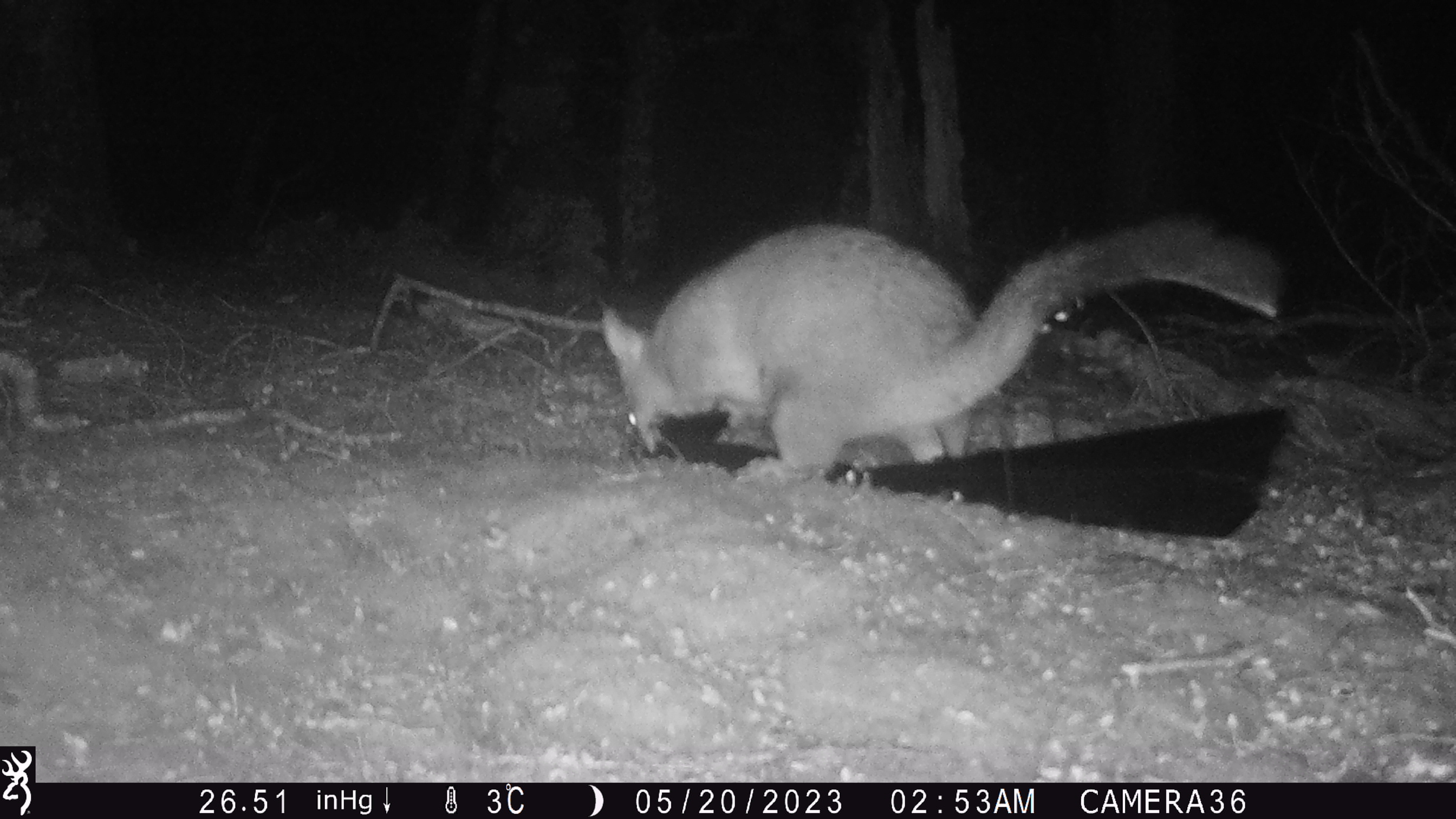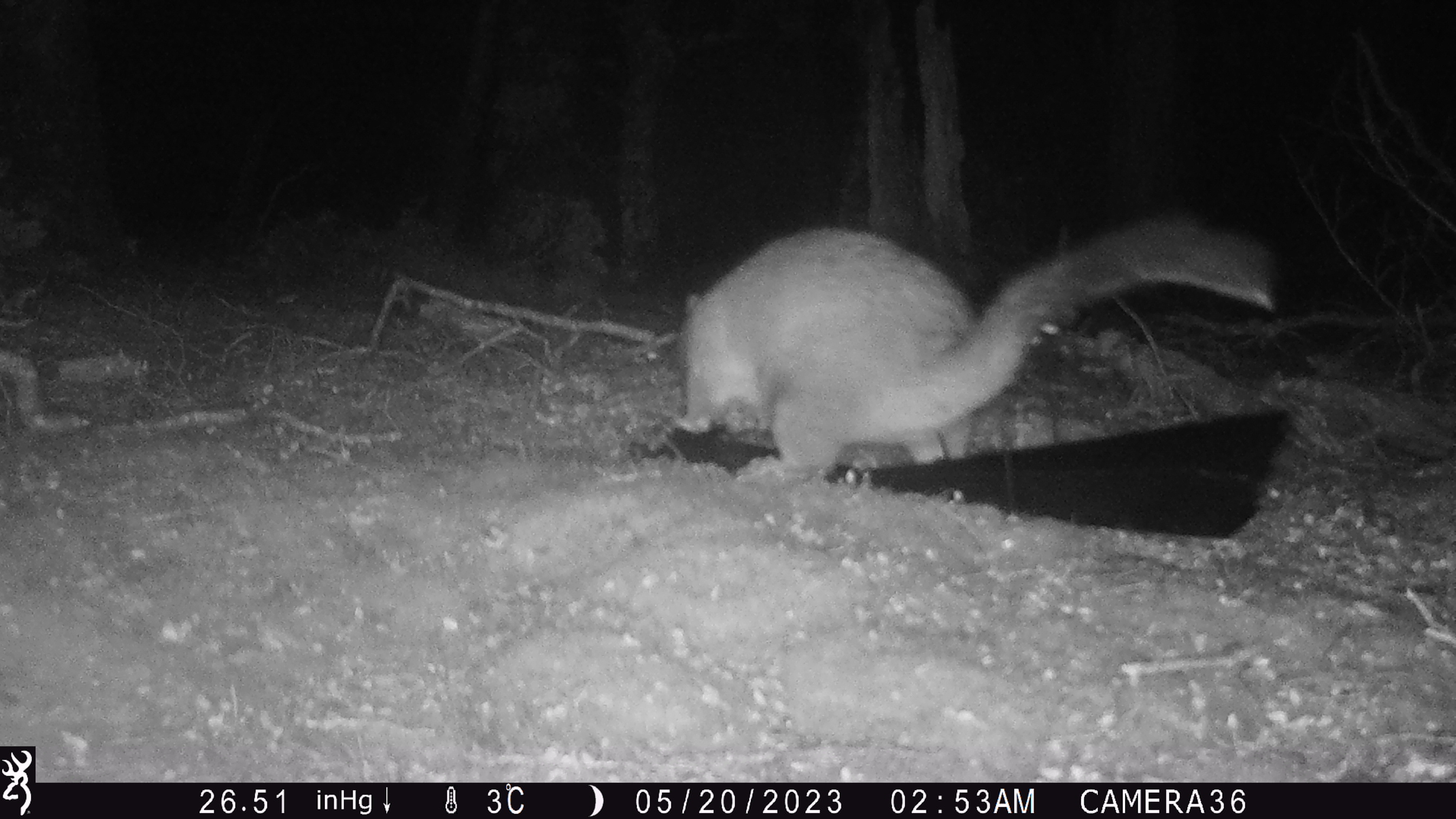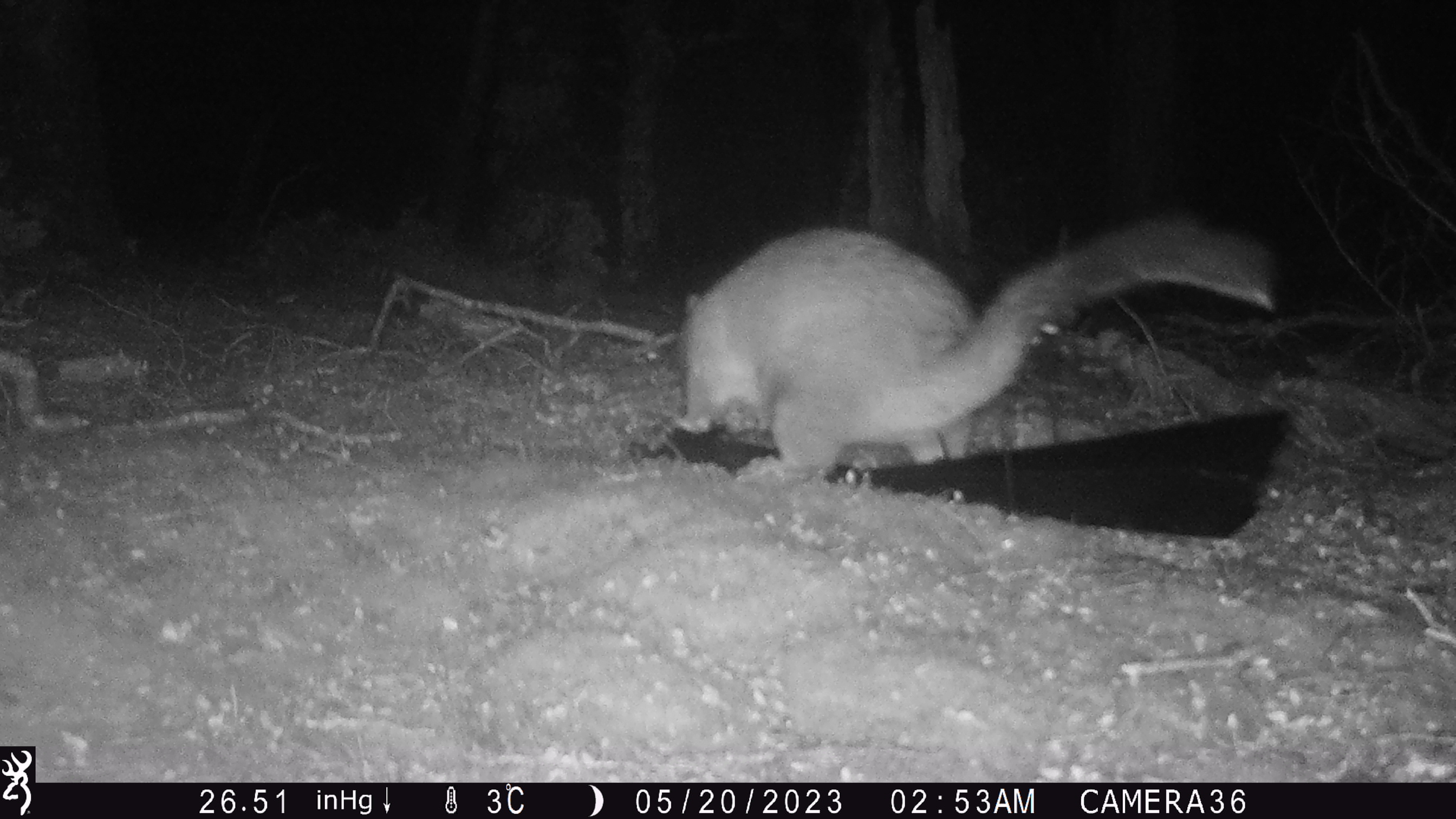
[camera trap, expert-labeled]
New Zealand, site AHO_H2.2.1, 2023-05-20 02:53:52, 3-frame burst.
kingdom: Animalia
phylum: Chordata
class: Mammalia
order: Carnivora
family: Mustelidae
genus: Mustela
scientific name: Mustela erminea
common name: stoat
Stoat (Mustela erminea).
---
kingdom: Animalia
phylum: Chordata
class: Mammalia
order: Diprotodontia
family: Phalangeridae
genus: Trichosurus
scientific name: Trichosurus vulpecula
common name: common brushtail possum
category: possum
Possum (common brushtail possum) (Trichosurus vulpecula).